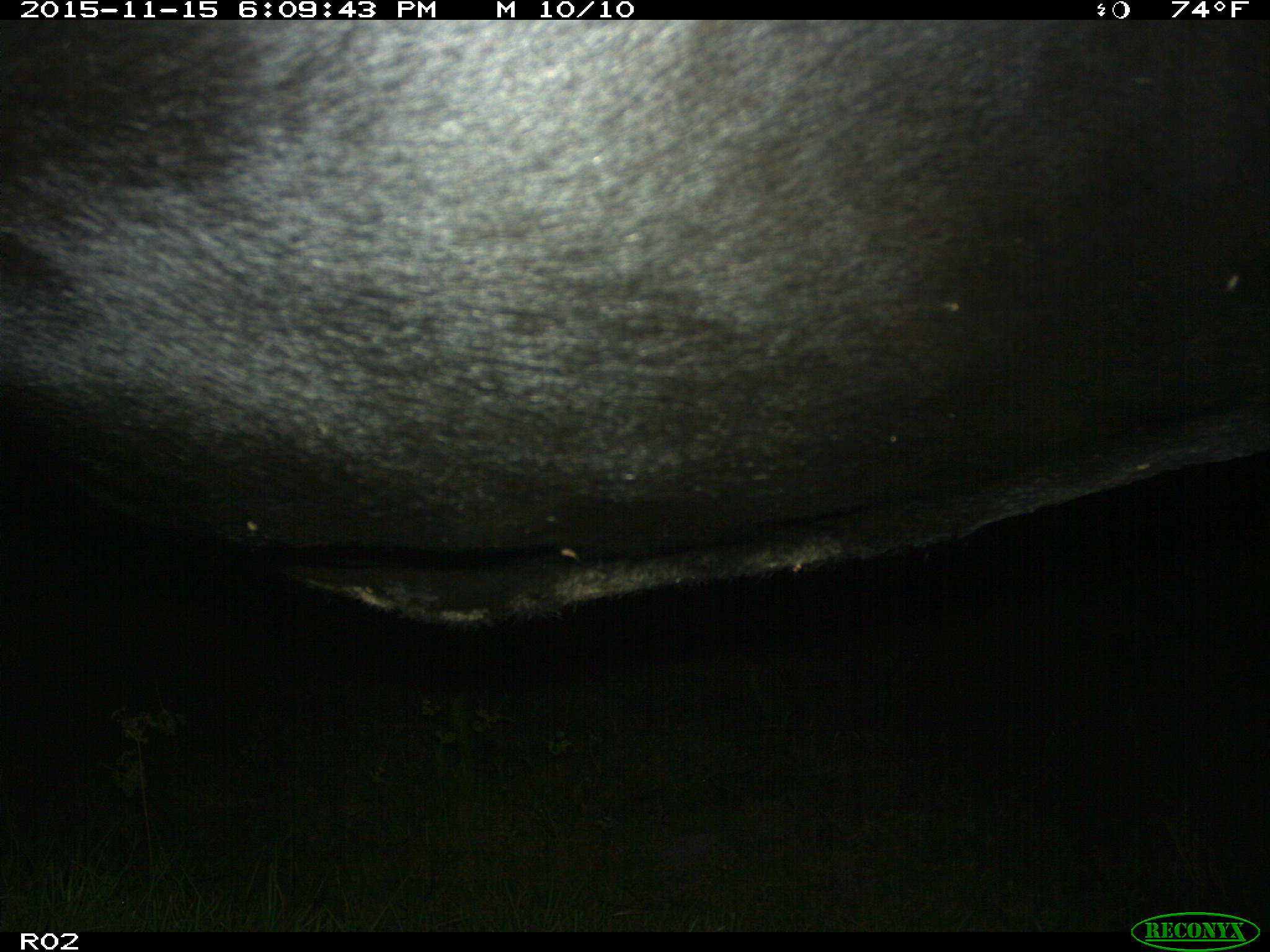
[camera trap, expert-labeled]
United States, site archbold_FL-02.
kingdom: Animalia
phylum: Chordata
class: Mammalia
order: Artiodactyla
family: Bovidae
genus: Bos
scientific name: Bos taurus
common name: domestic cow